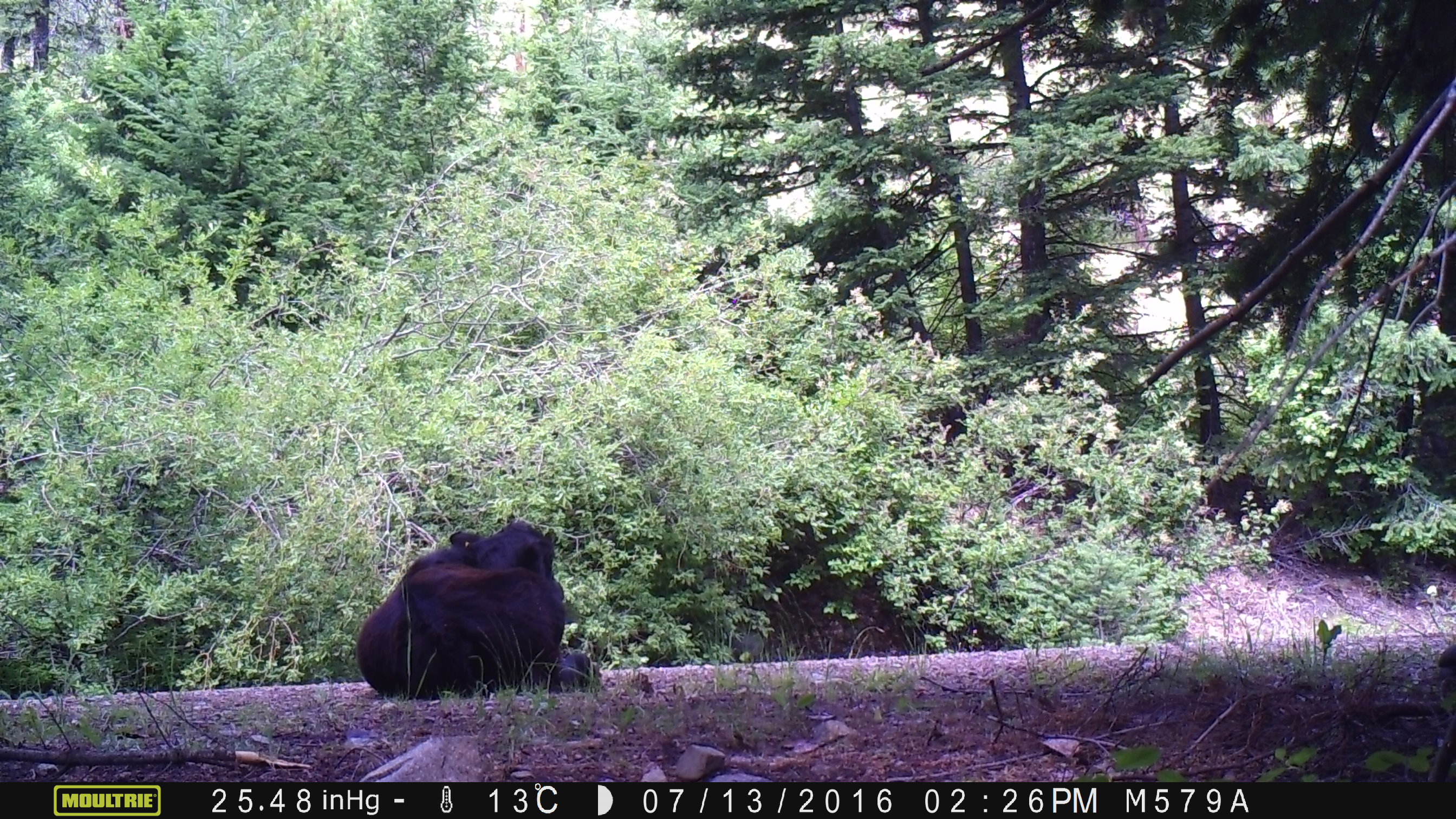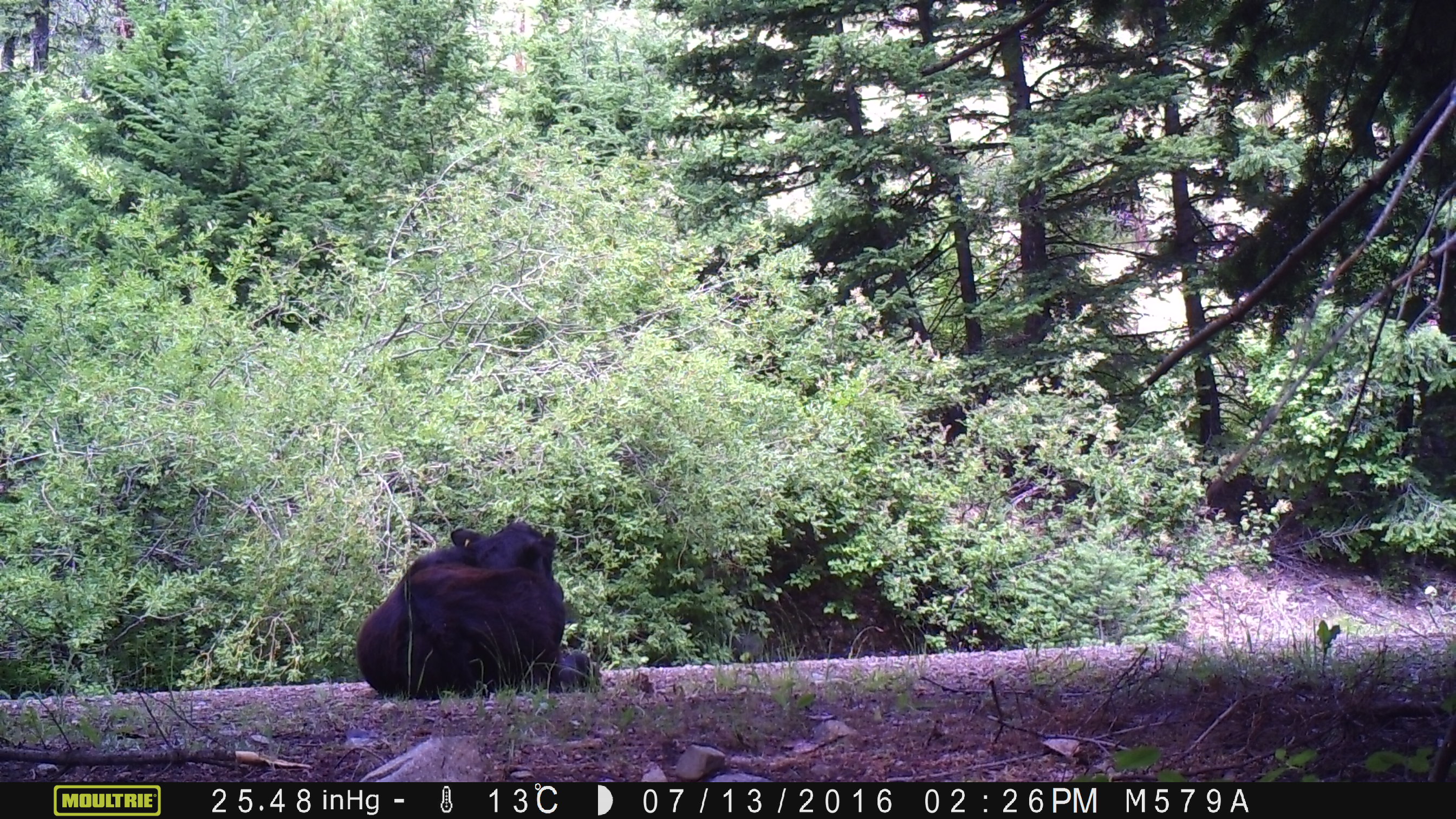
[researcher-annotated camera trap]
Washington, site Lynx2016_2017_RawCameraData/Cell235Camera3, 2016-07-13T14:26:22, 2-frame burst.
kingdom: Animalia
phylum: Chordata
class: Mammalia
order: Artiodactyla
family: Bovidae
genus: Bos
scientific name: Bos taurus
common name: domestic cattle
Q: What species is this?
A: Domestic cattle (Bos taurus).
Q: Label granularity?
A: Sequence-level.